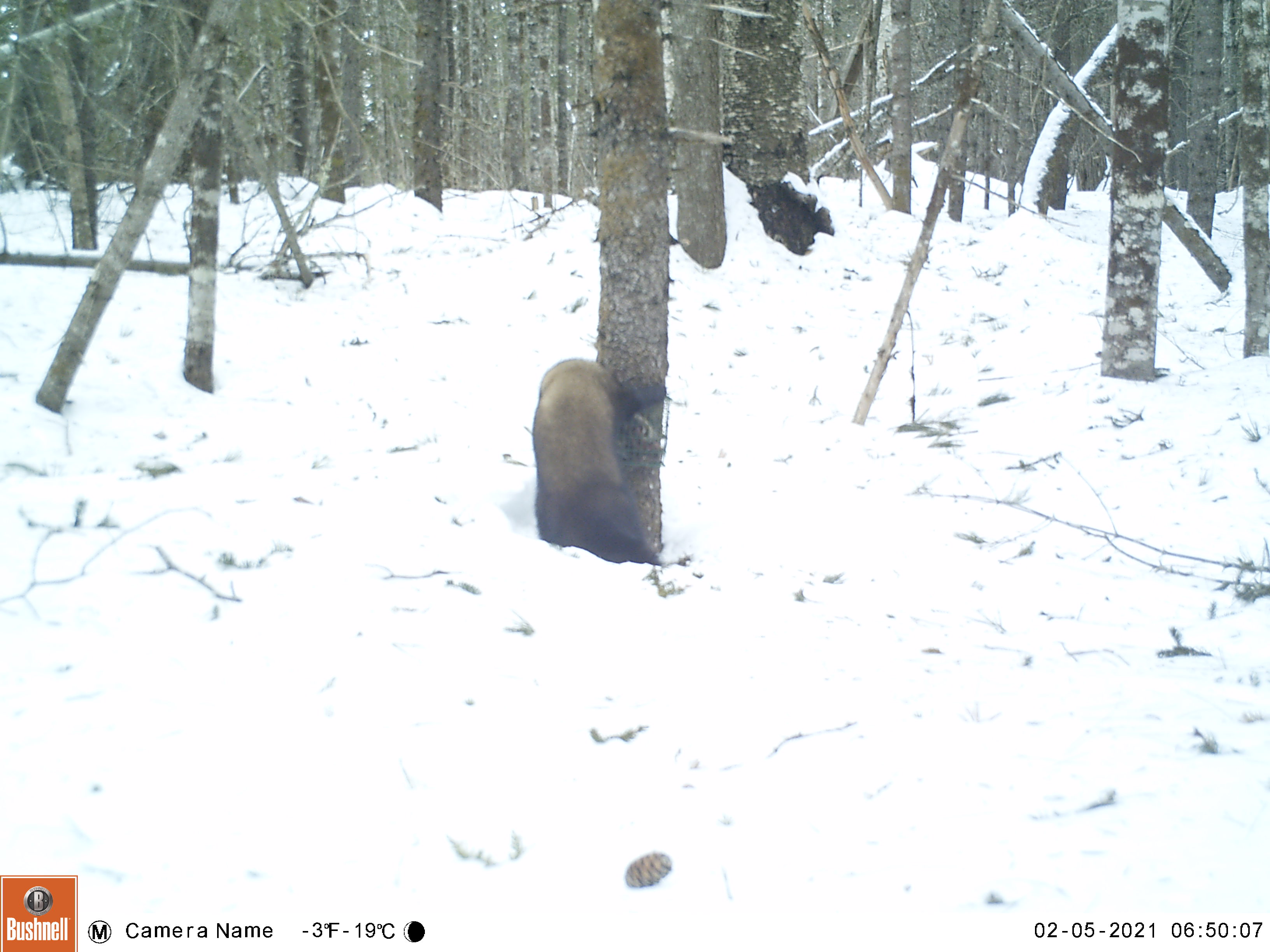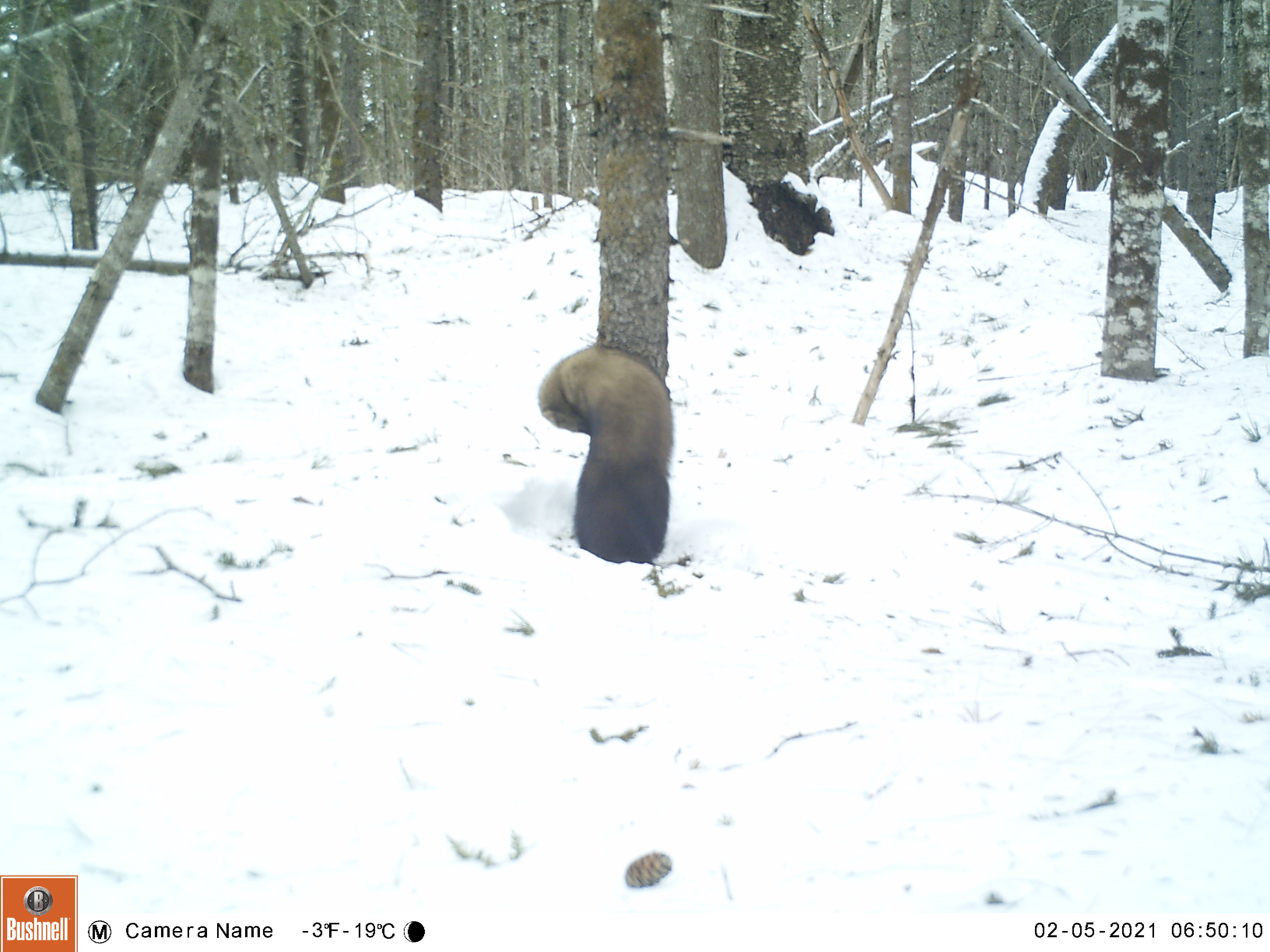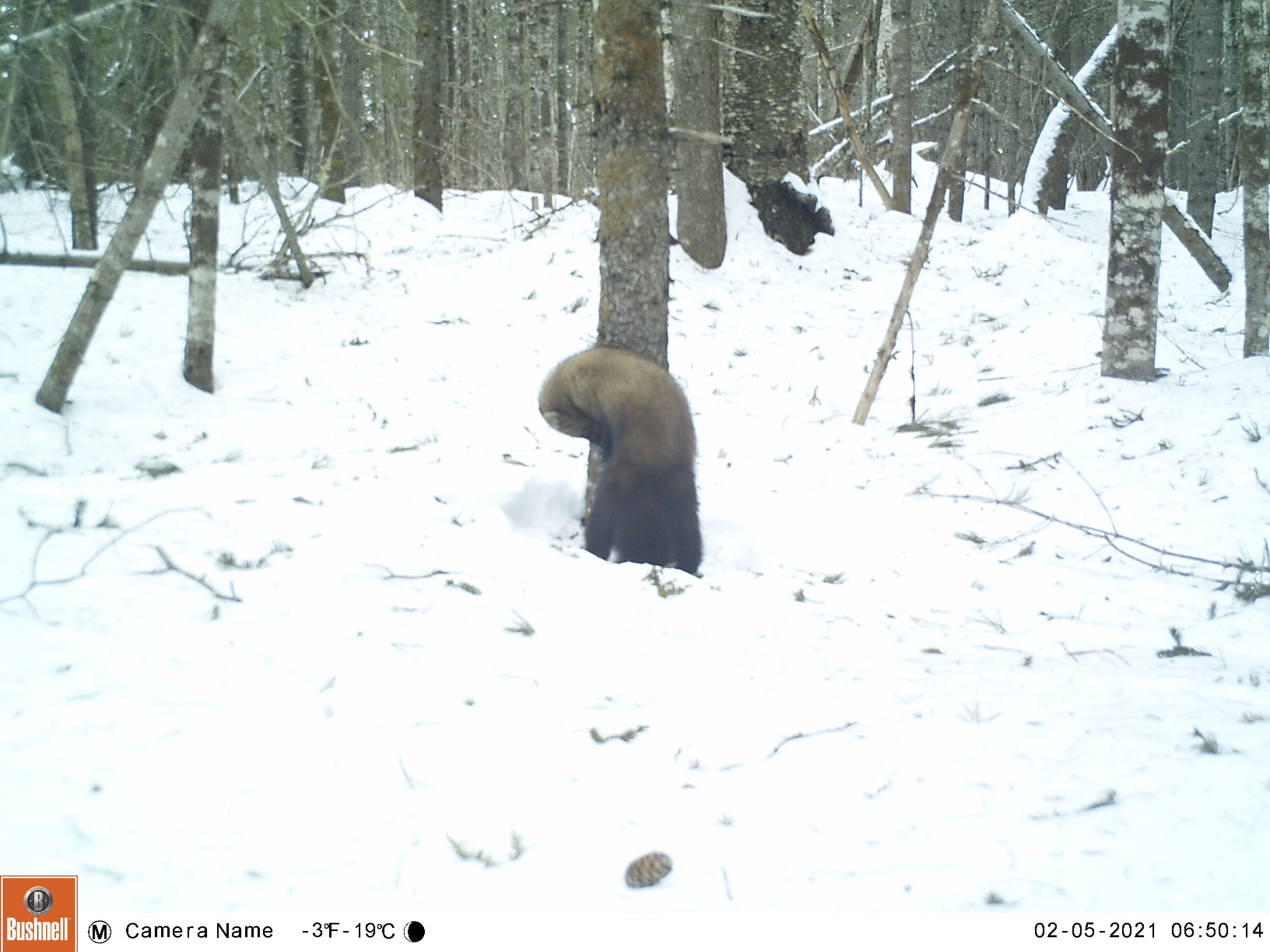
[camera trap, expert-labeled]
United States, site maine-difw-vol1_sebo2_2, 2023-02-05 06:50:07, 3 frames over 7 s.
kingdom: Animalia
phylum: Chordata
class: Mammalia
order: Carnivora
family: Mustelidae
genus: Pekania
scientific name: Pekania pennanti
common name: fisher